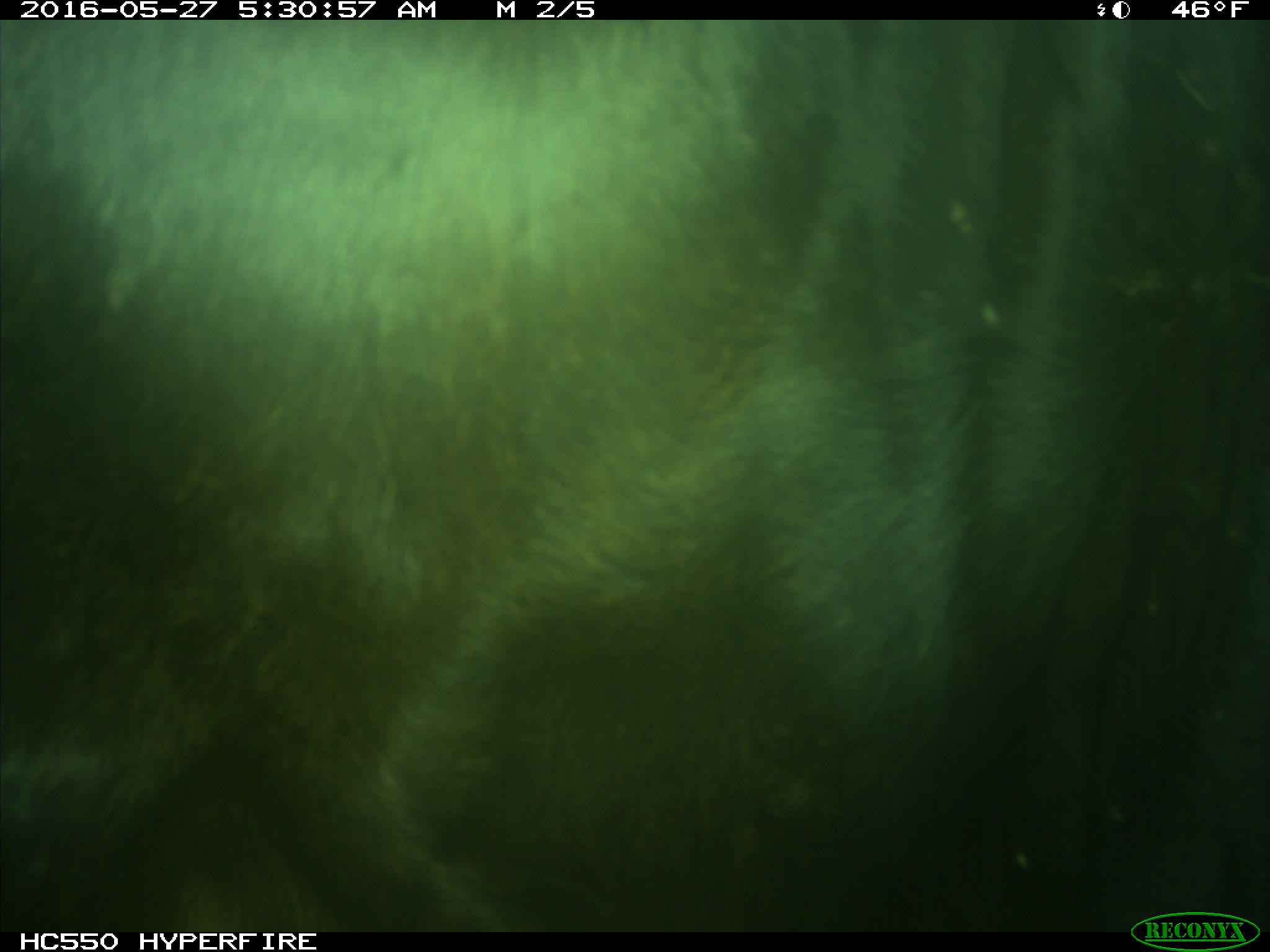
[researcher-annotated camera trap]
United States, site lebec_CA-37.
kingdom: Animalia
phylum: Chordata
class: Mammalia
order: Artiodactyla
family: Bovidae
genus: Bos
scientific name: Bos taurus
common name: domestic cow